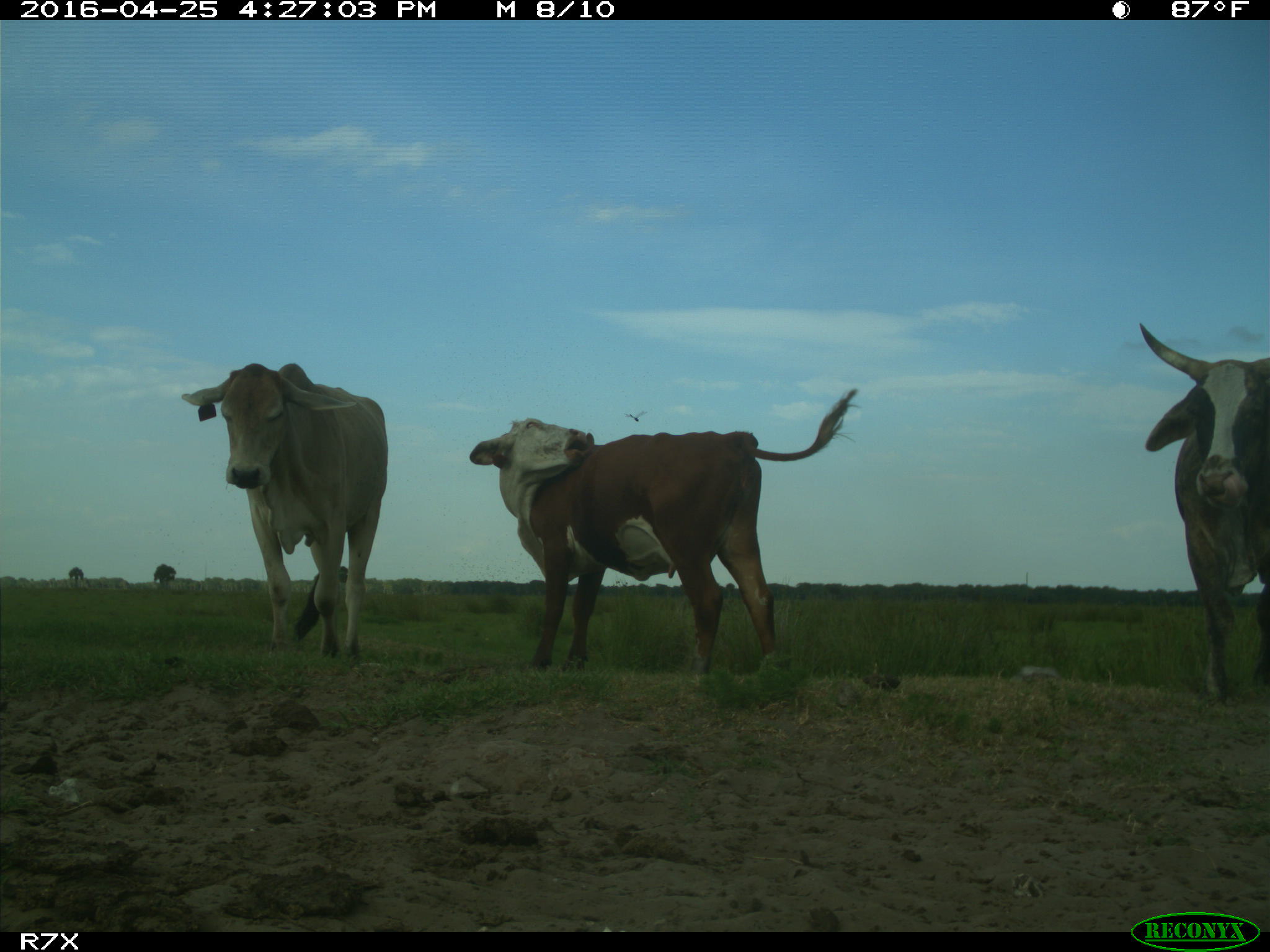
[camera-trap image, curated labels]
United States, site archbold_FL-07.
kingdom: Animalia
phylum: Chordata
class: Mammalia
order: Artiodactyla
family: Bovidae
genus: Bos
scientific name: Bos taurus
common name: domestic cow